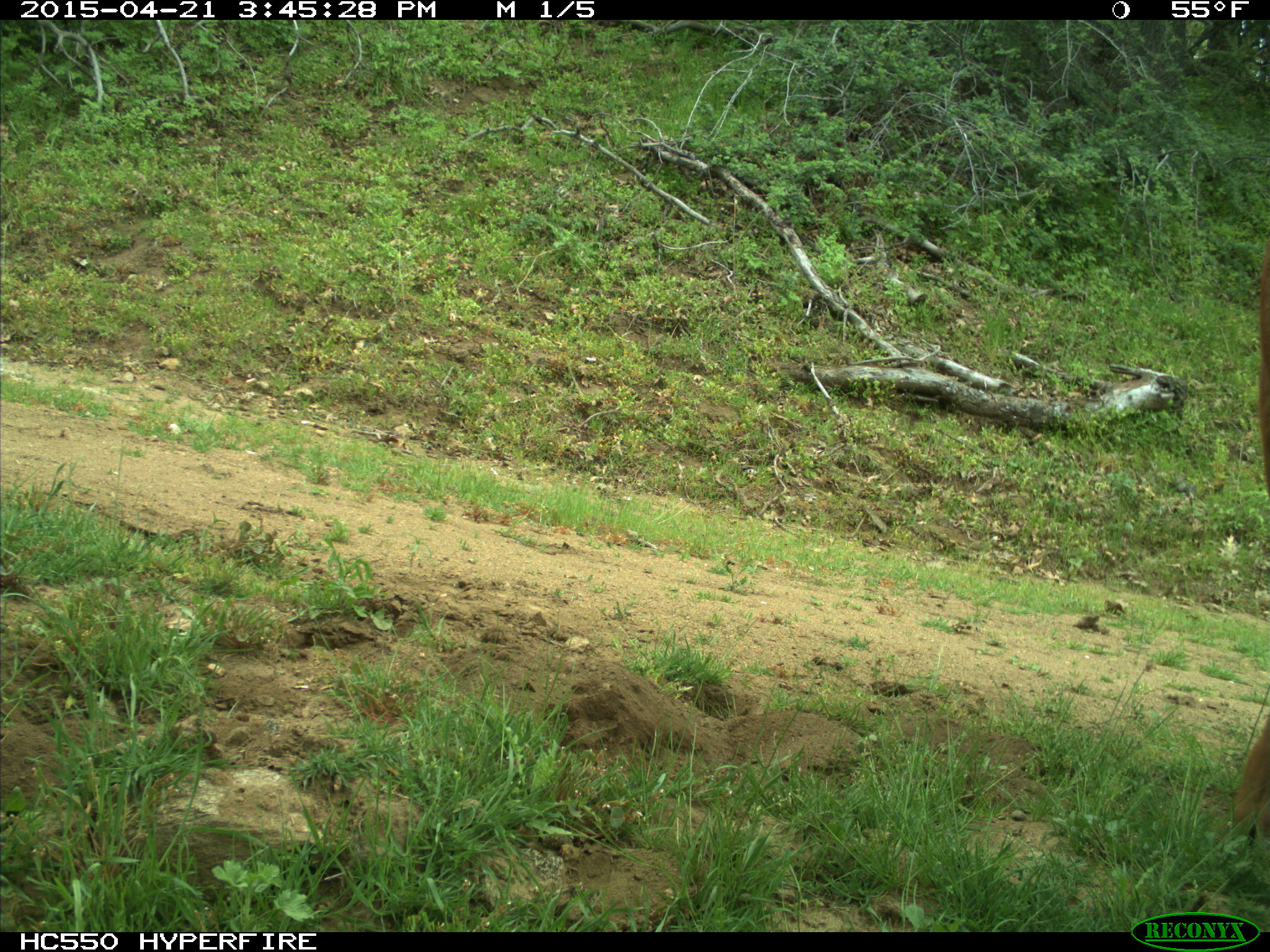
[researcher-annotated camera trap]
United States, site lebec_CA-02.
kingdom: Animalia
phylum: Chordata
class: Mammalia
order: Artiodactyla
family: Bovidae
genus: Bos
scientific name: Bos taurus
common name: domestic cow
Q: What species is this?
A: Bos taurus (domestic cow).